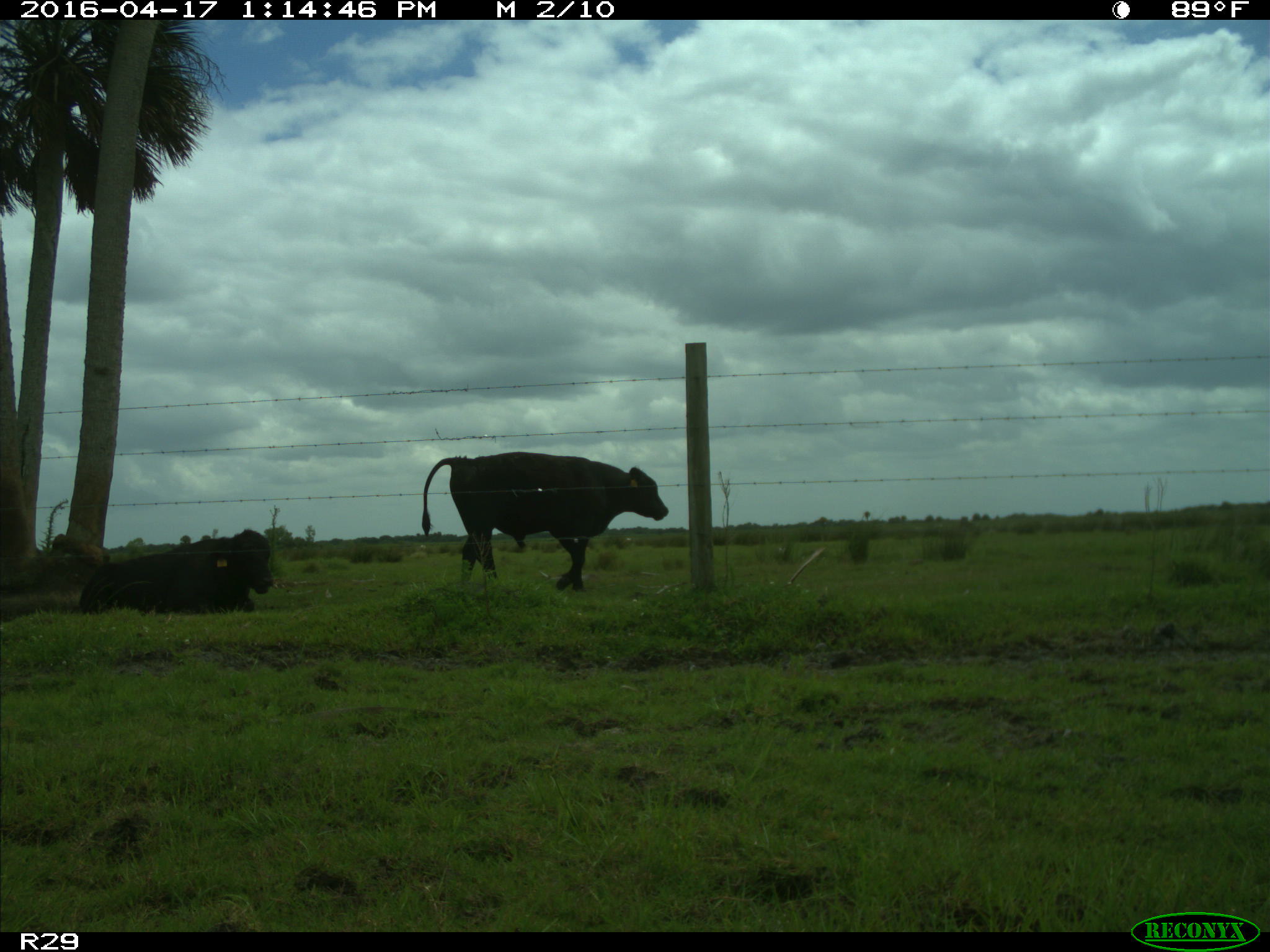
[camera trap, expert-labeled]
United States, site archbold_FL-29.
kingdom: Animalia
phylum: Chordata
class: Mammalia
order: Artiodactyla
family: Bovidae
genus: Bos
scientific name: Bos taurus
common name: domestic cow